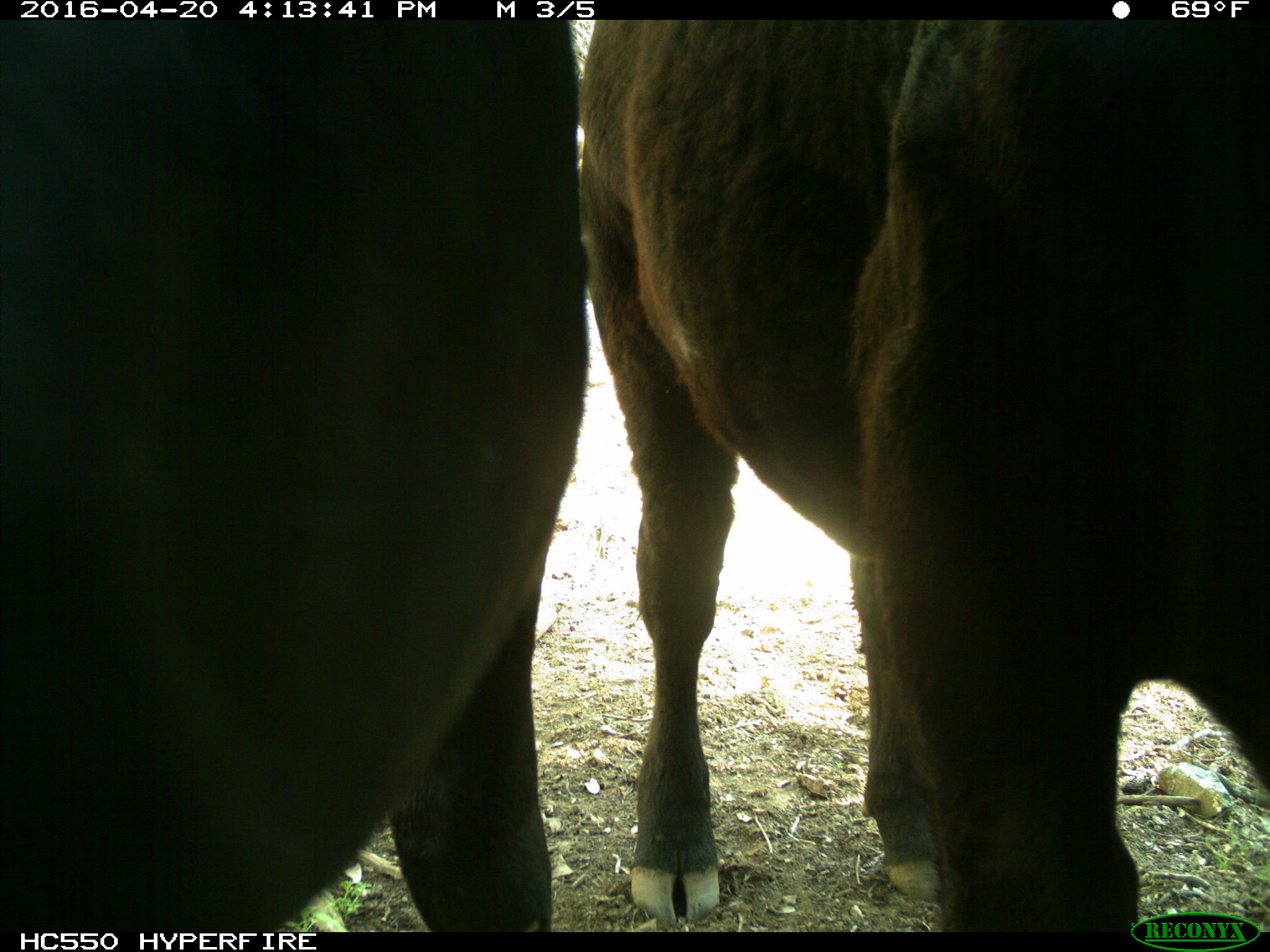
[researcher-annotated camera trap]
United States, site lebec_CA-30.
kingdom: Animalia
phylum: Chordata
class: Mammalia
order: Artiodactyla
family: Bovidae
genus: Bos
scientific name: Bos taurus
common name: domestic cow